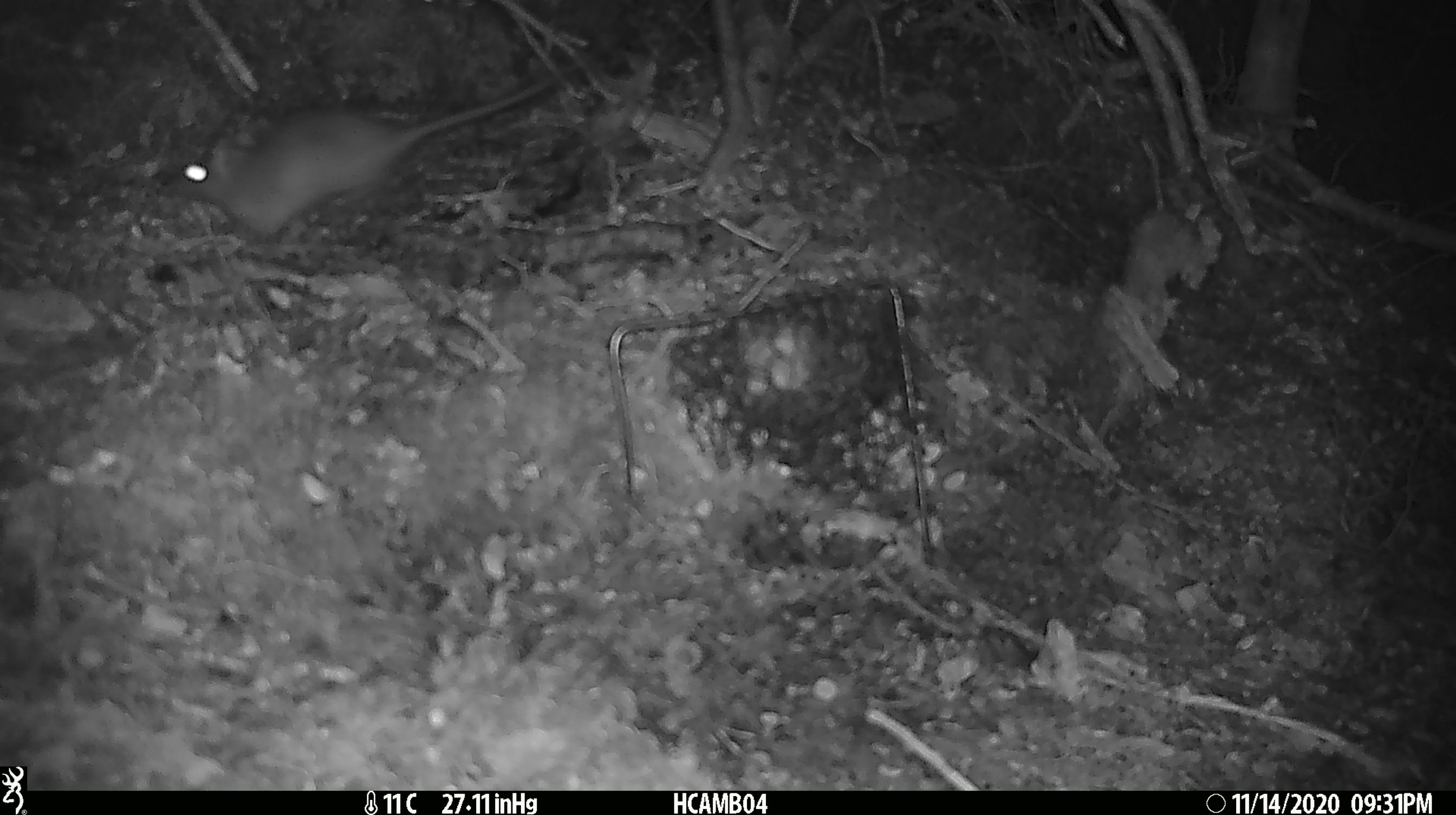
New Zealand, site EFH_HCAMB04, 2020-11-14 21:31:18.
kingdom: Animalia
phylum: Chordata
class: Mammalia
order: Rodentia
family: Muridae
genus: Rattus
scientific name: Rattus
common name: rat